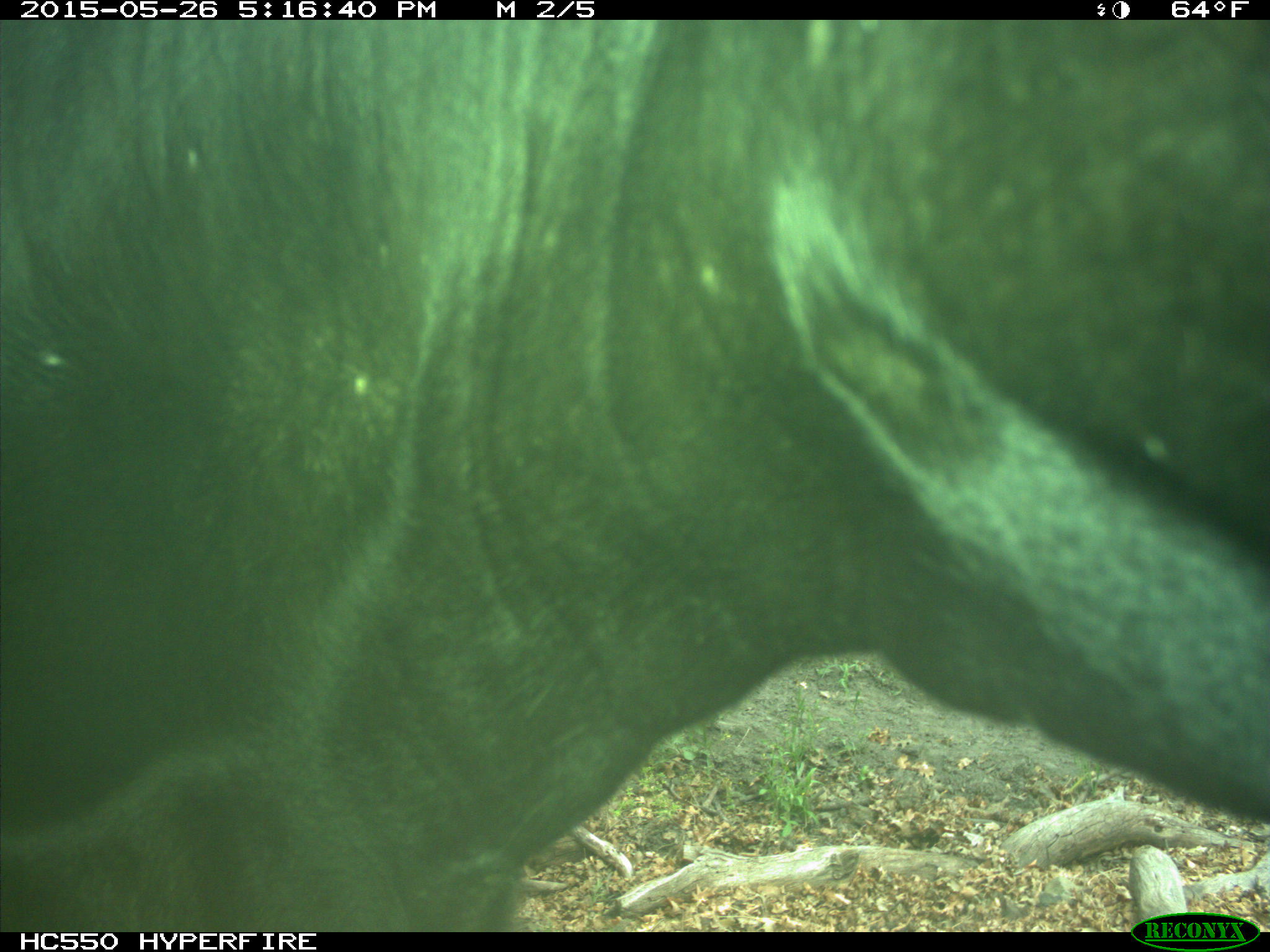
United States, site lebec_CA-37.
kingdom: Animalia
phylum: Chordata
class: Mammalia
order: Artiodactyla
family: Bovidae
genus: Bos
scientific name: Bos taurus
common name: domestic cow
Bos taurus (domestic cow).